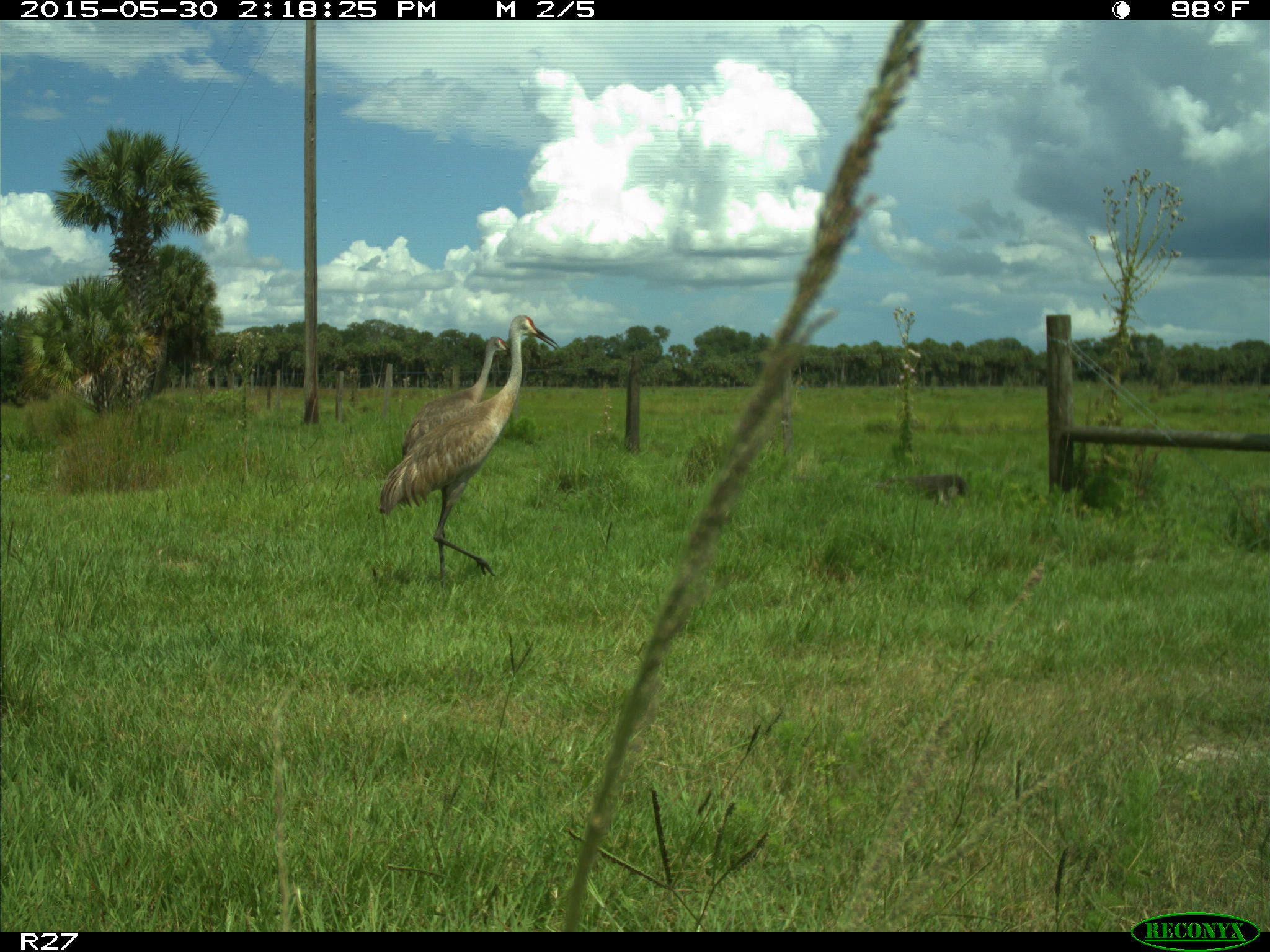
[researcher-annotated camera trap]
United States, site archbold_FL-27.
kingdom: Animalia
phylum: Chordata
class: Aves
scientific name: Aves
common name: birds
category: unidentified bird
Unidentified bird (birds) (Aves).